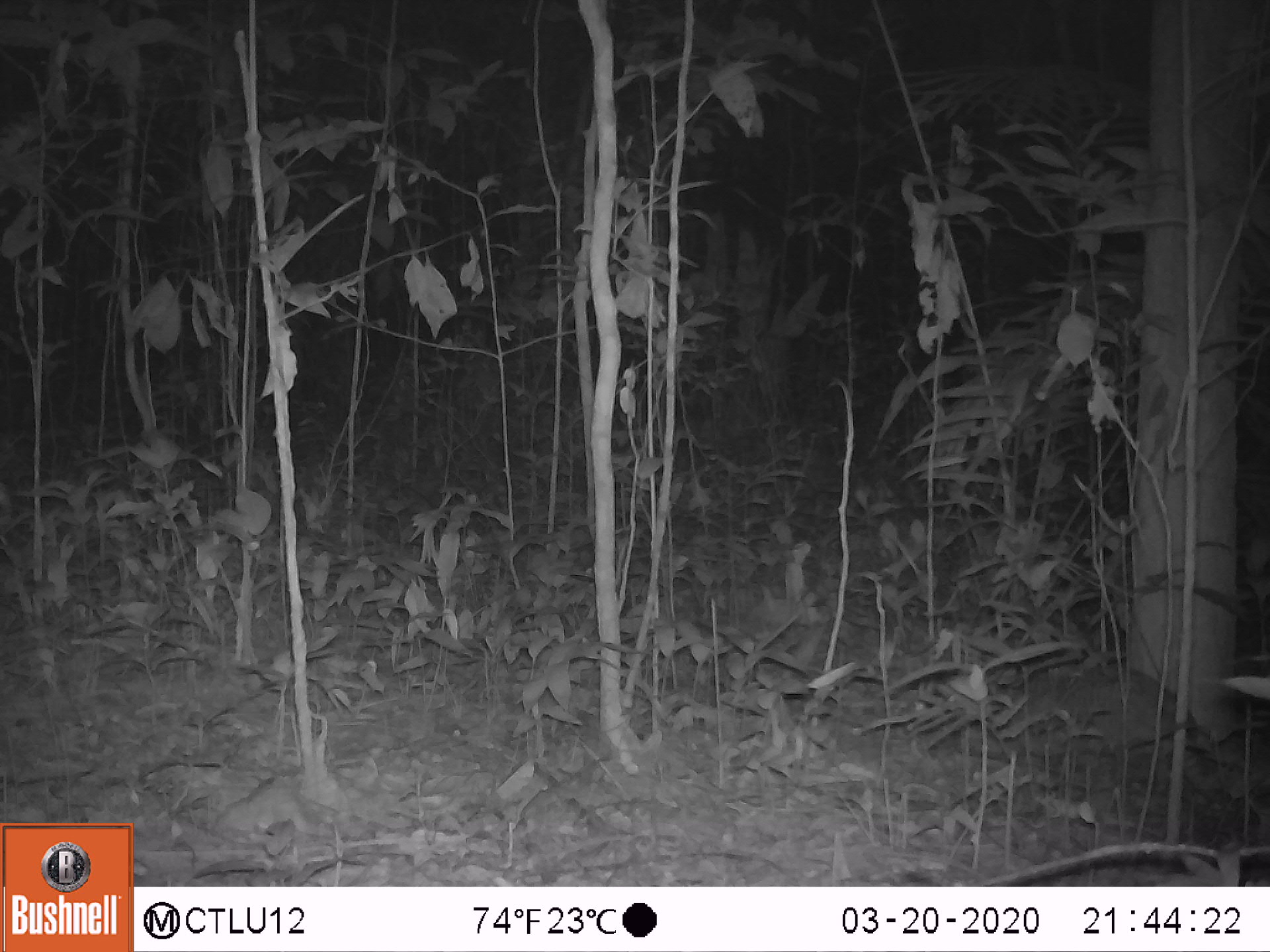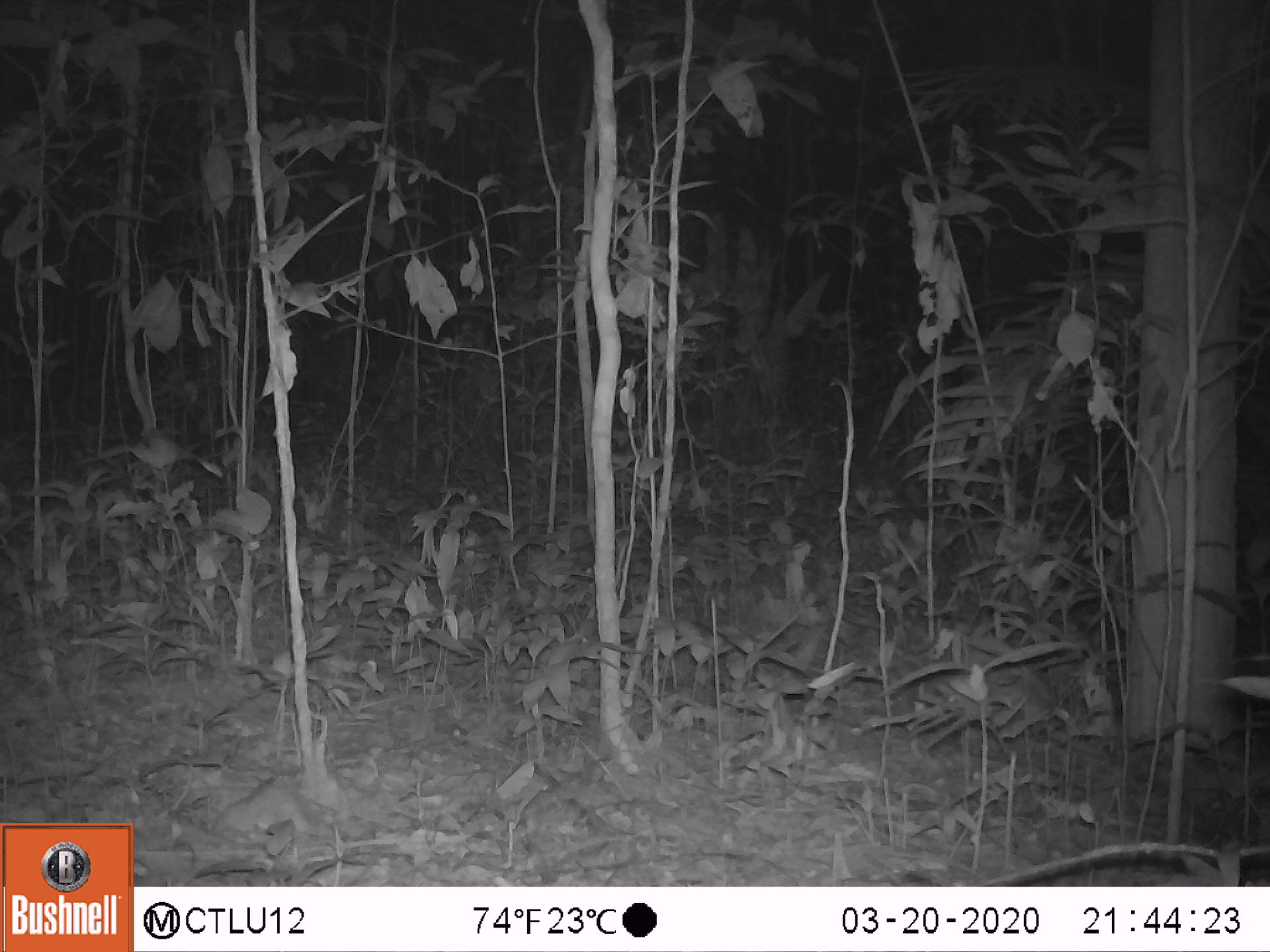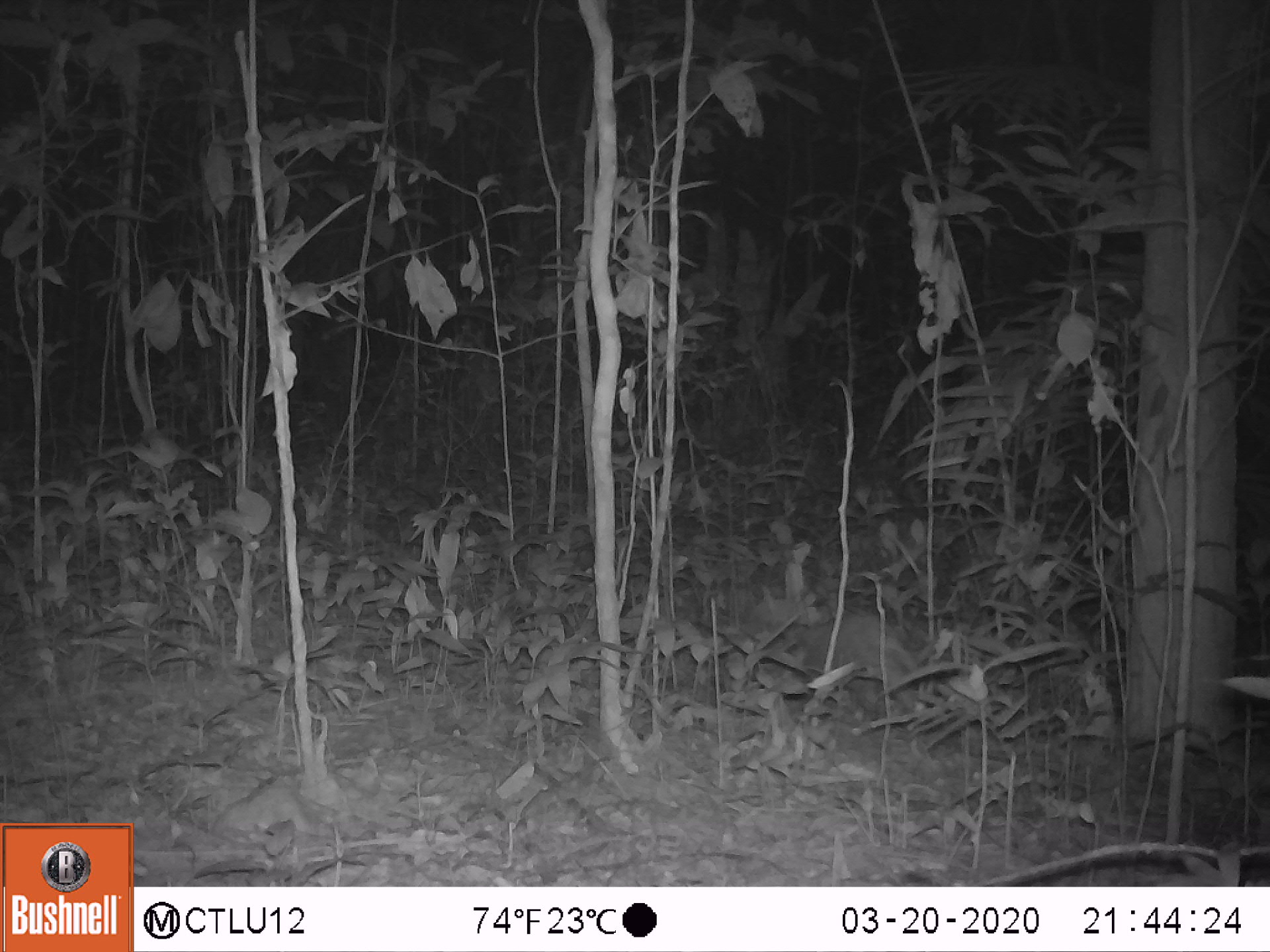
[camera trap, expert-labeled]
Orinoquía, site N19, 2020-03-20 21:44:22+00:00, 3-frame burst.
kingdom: Animalia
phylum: Chordata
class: Mammalia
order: Cingulata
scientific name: Cingulata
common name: armadillo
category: unknown armadillo